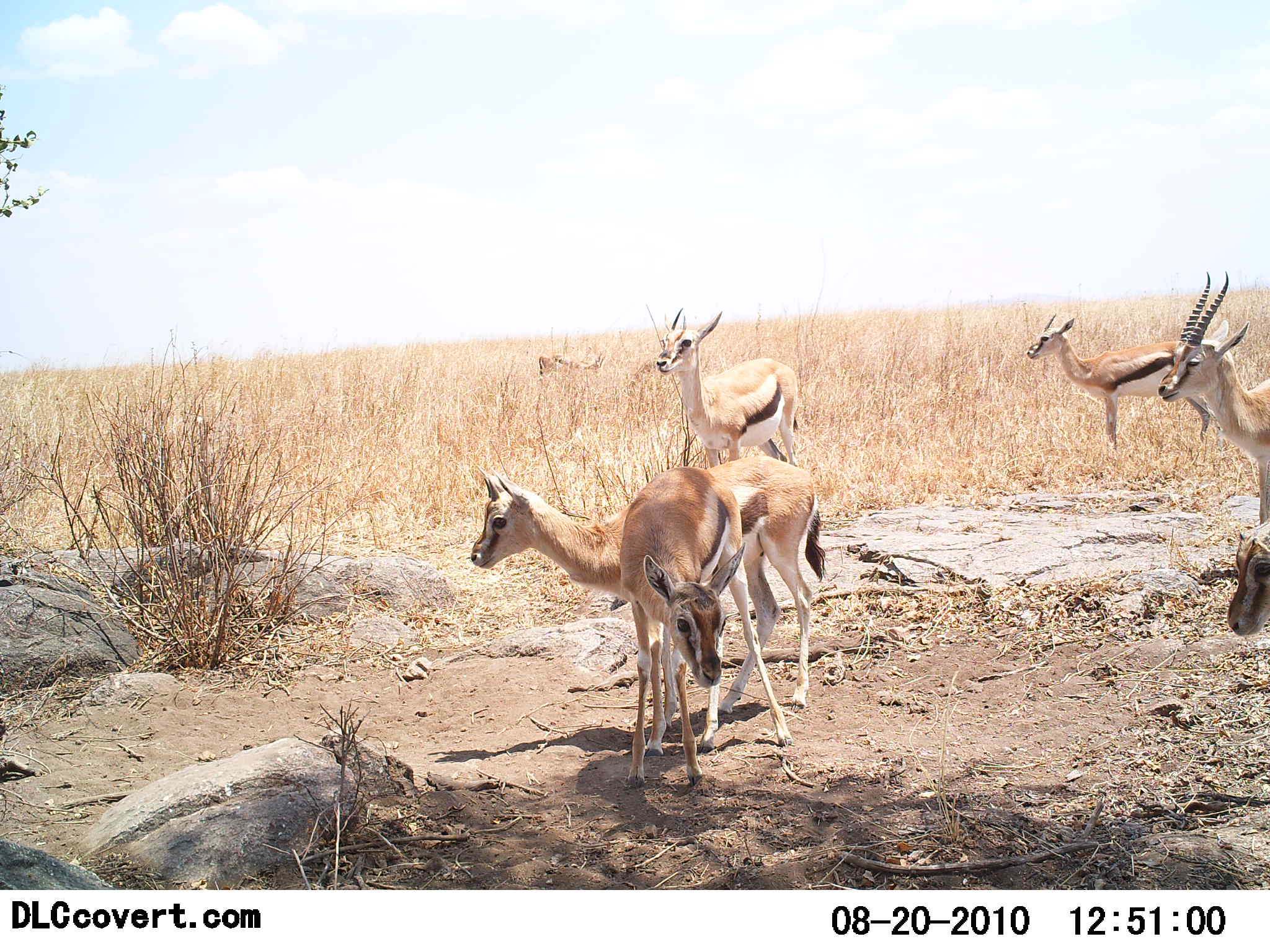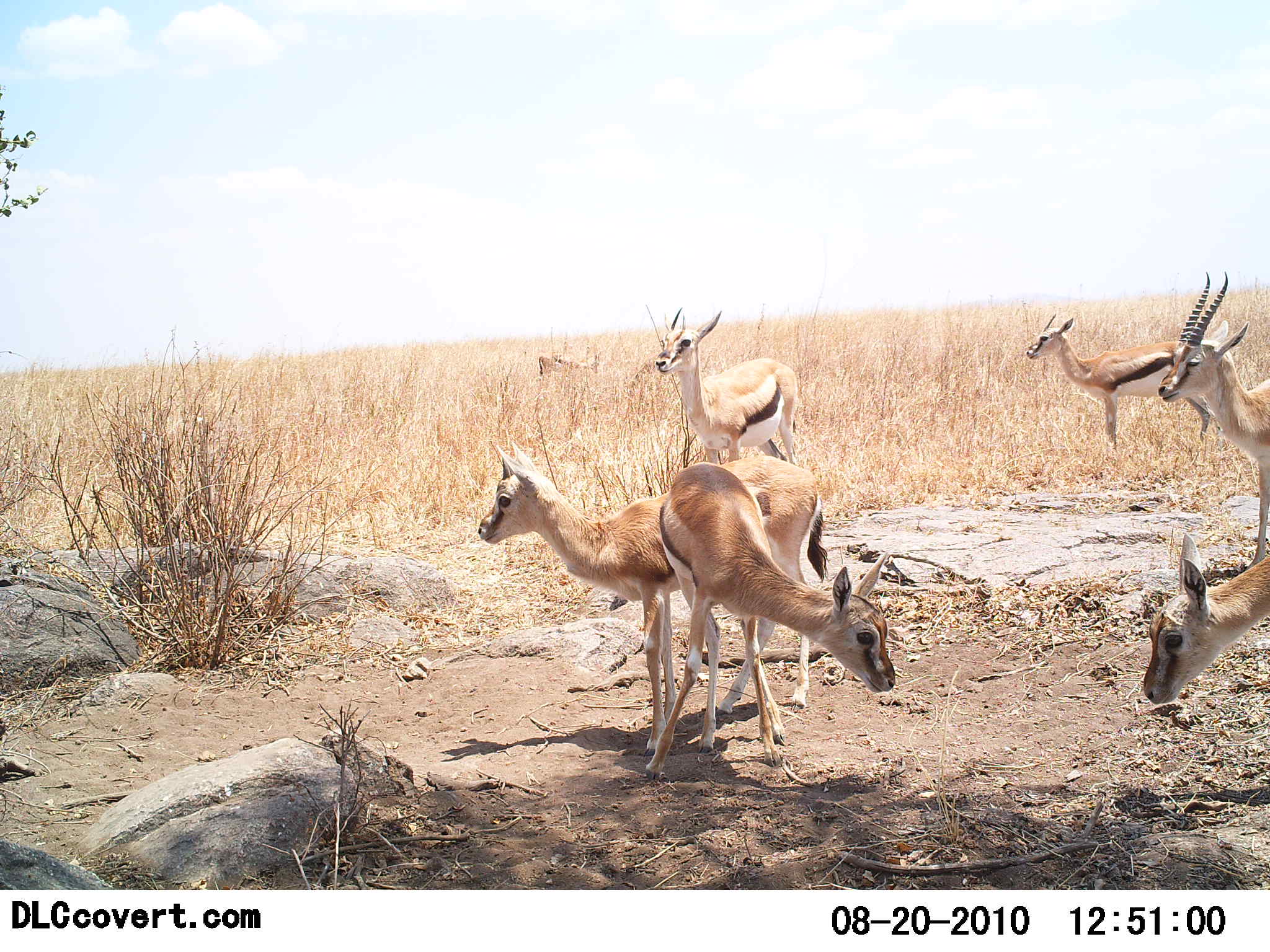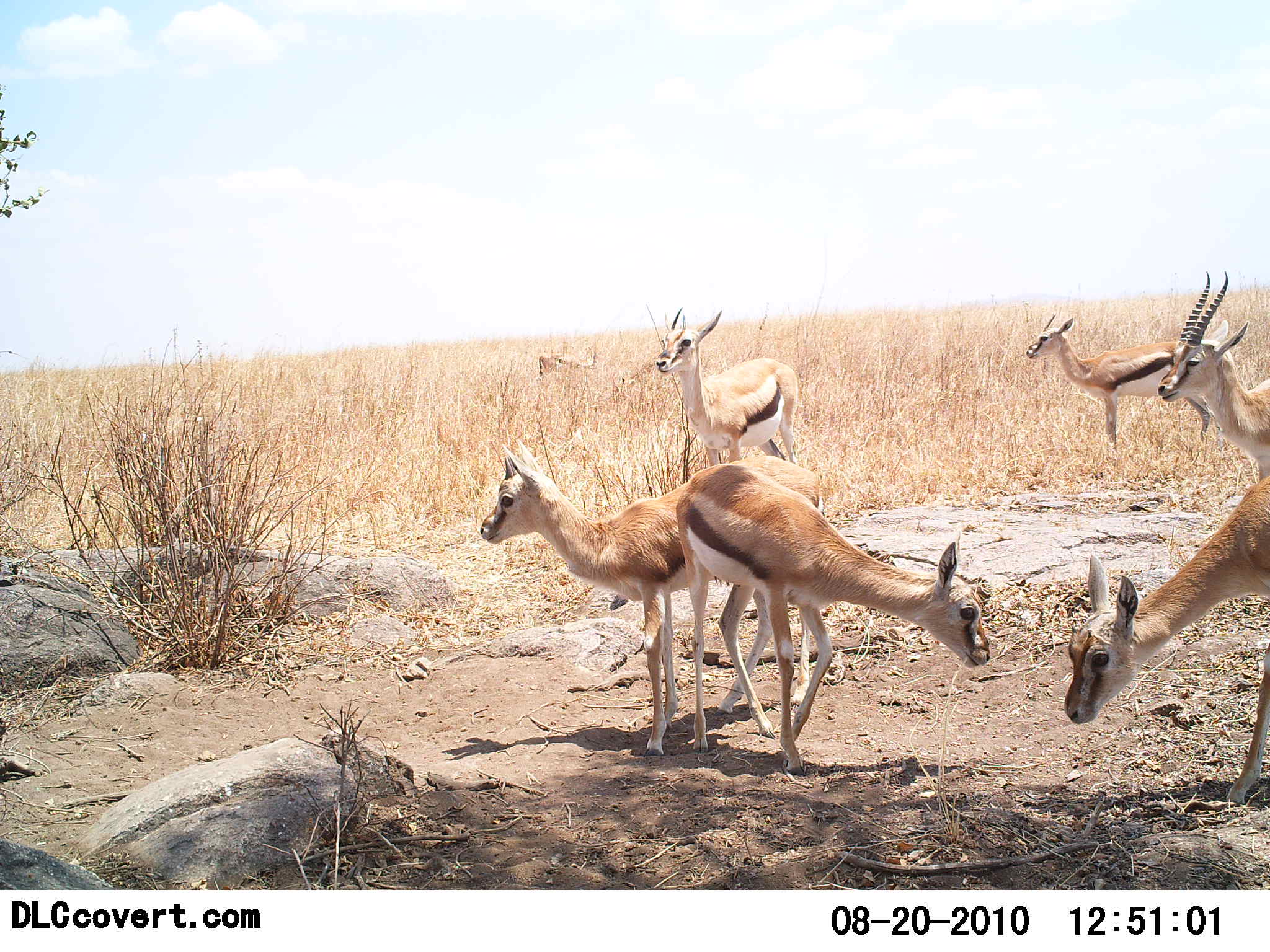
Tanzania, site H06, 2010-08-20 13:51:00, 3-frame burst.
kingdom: Animalia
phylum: Chordata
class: Mammalia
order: Artiodactyla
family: Bovidae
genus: Eudorcas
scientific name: Eudorcas thomsonii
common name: thomson's gazelle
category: gazellethomsons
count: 7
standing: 88%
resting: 0%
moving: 12%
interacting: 12%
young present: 18%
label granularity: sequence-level